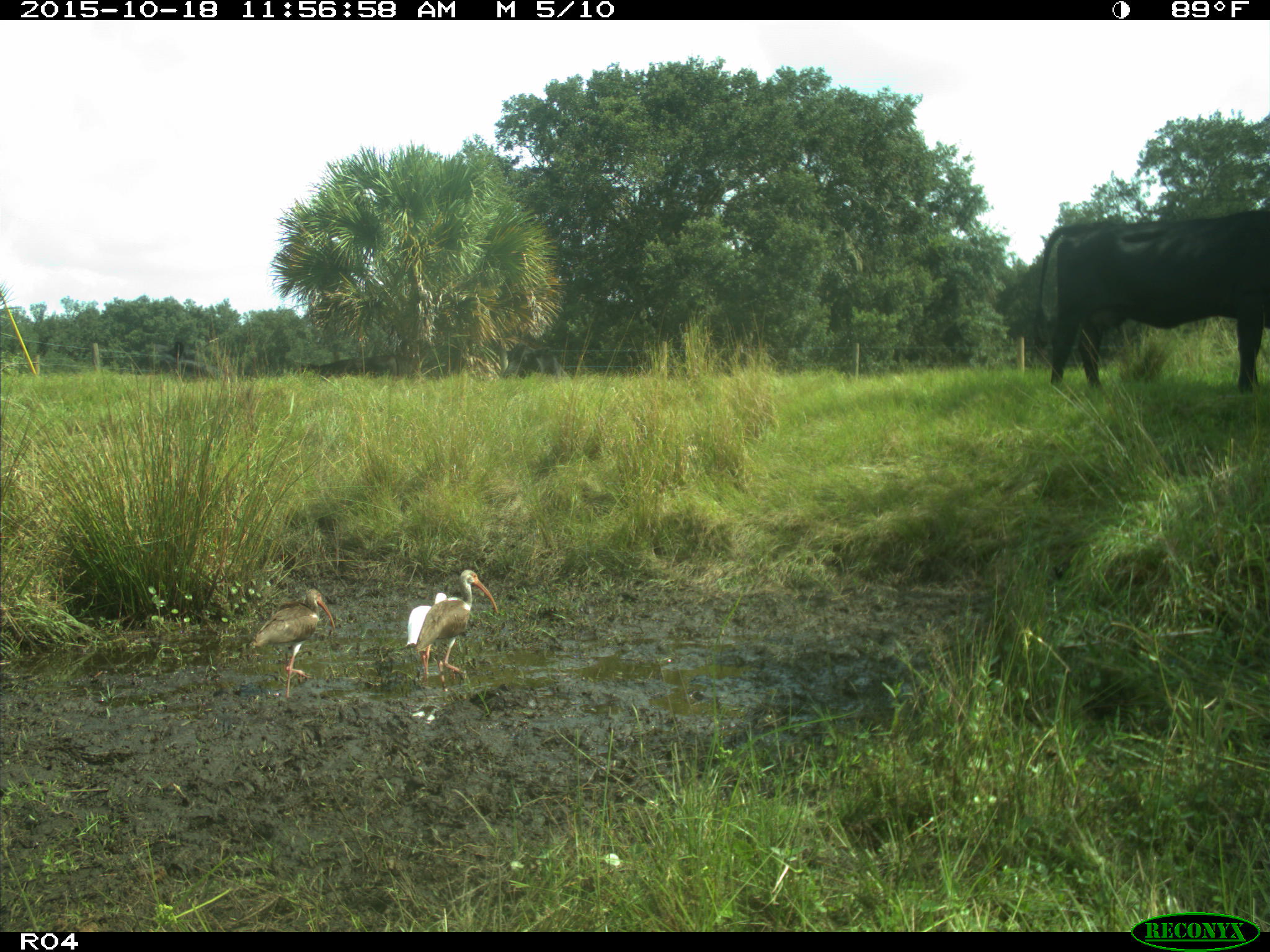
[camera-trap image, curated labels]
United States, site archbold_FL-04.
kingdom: Animalia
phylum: Chordata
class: Mammalia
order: Artiodactyla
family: Bovidae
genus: Bos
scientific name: Bos taurus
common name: domestic cow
Bos taurus (domestic cow).